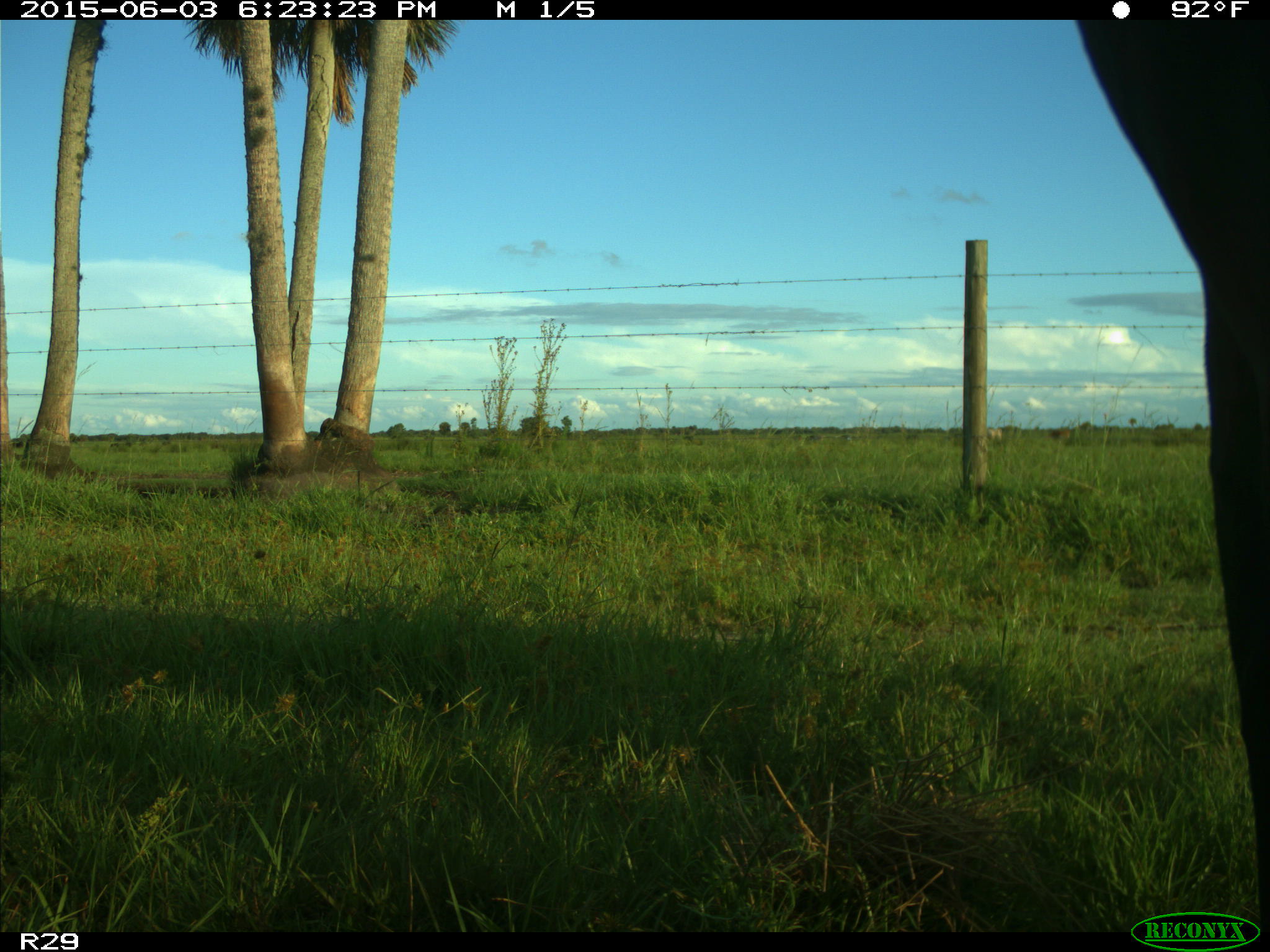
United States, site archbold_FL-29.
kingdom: Animalia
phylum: Chordata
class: Mammalia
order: Artiodactyla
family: Bovidae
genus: Bos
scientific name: Bos taurus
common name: domestic cow